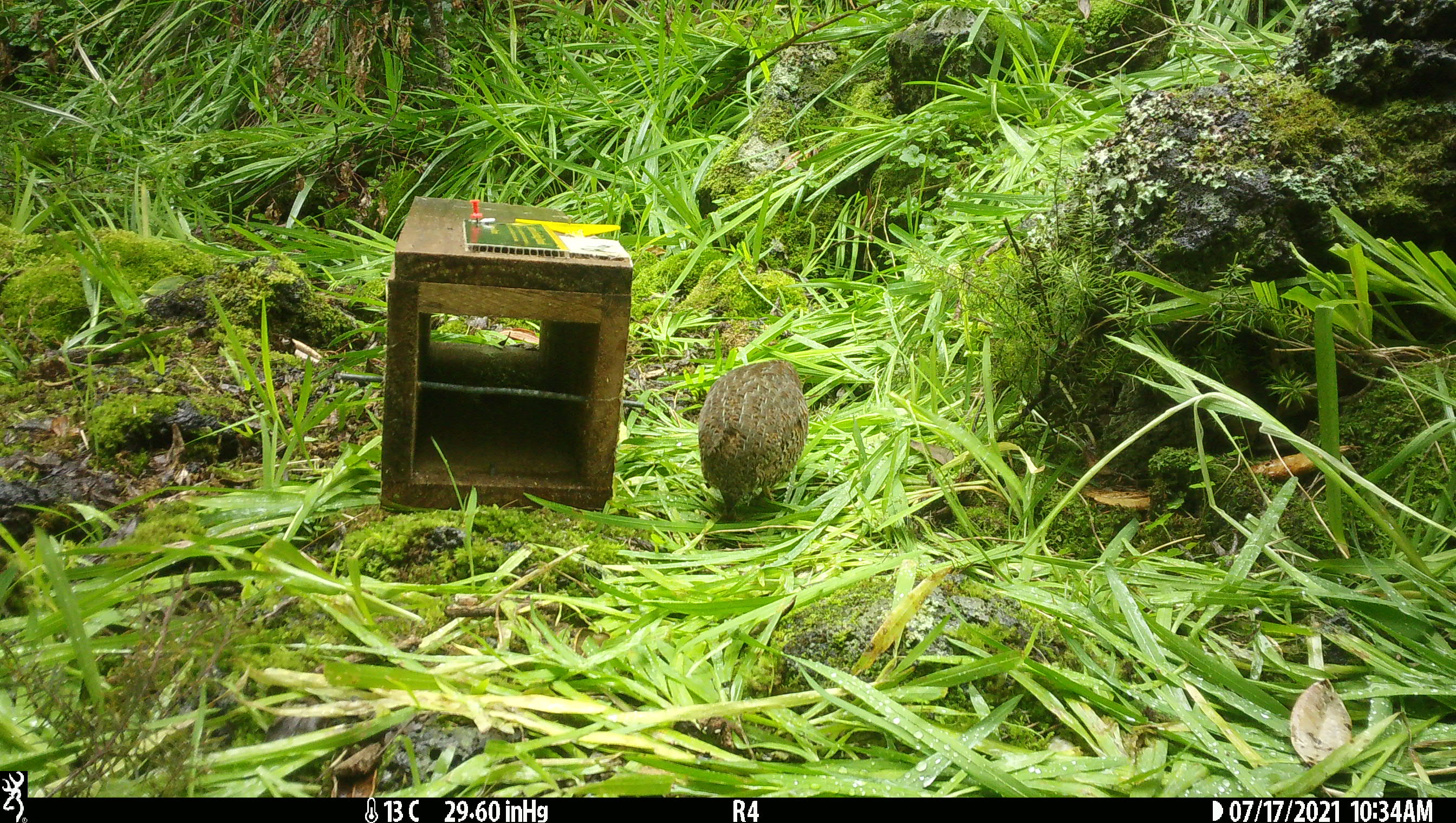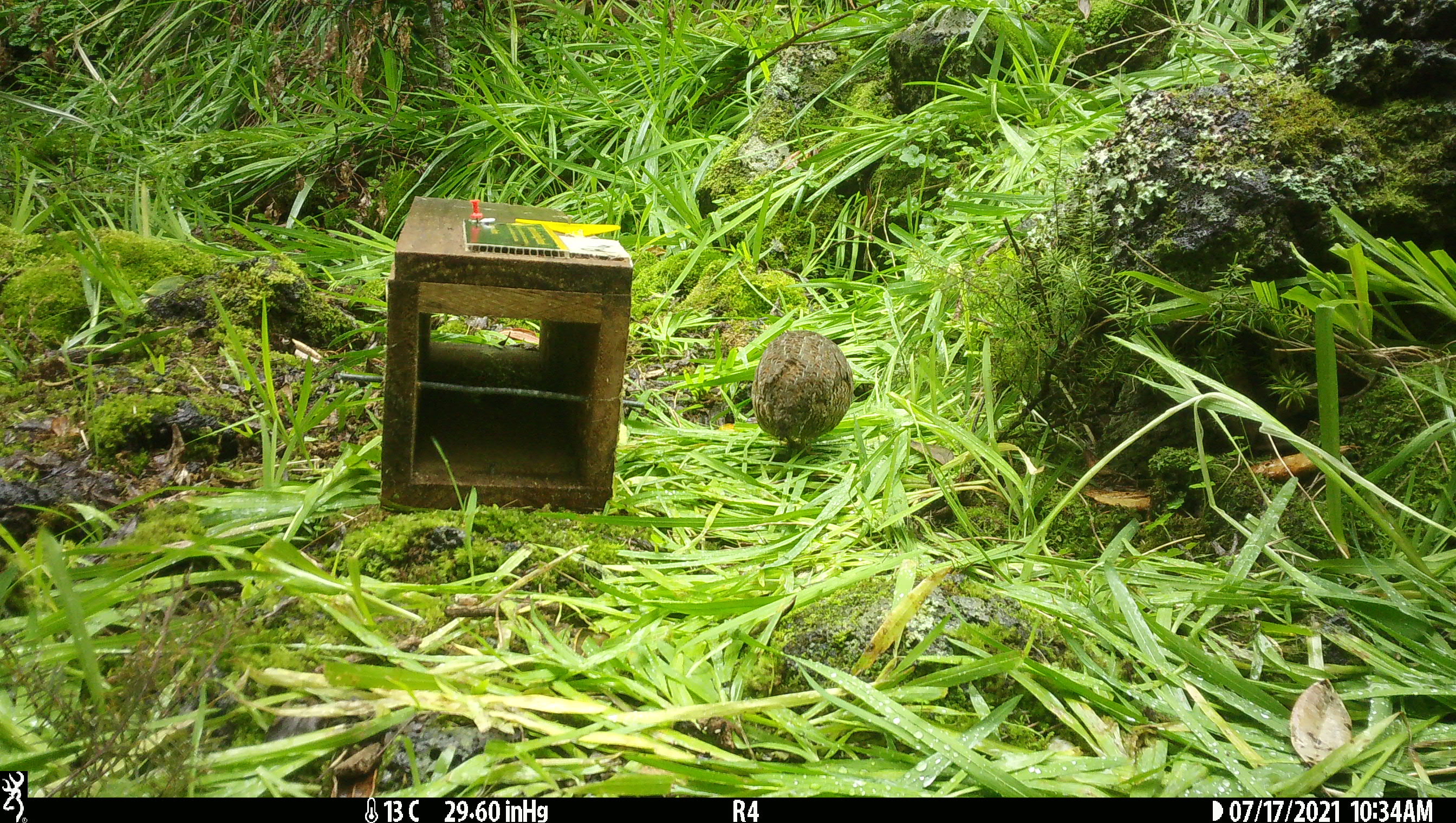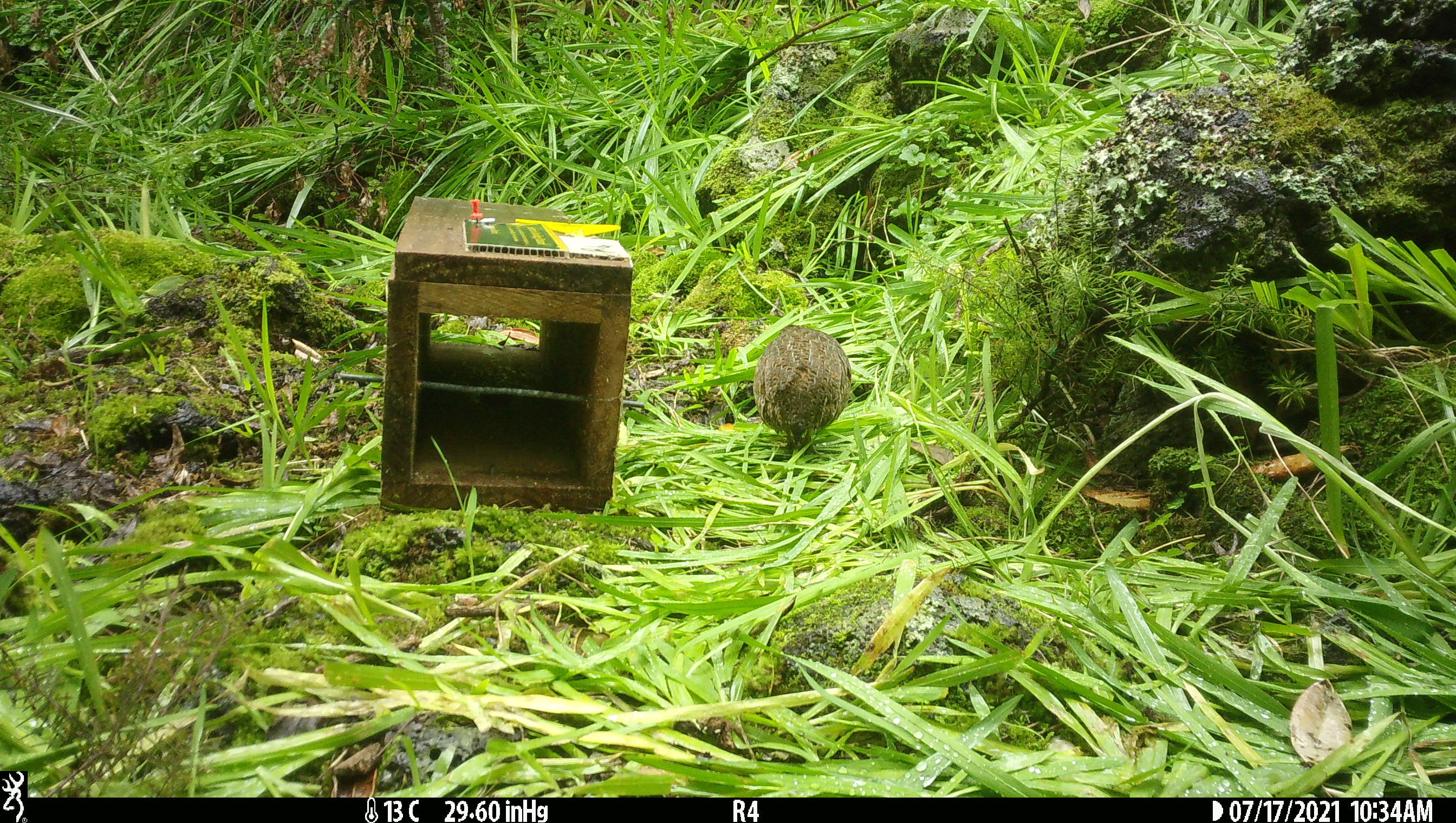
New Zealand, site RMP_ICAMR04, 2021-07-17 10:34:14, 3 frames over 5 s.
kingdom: Animalia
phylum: Chordata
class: Aves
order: Galliformes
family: Phasianidae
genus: Synoicus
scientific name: Synoicus ypsilophorus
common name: brown quail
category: quail brown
Quail brown (brown quail) (Synoicus ypsilophorus).